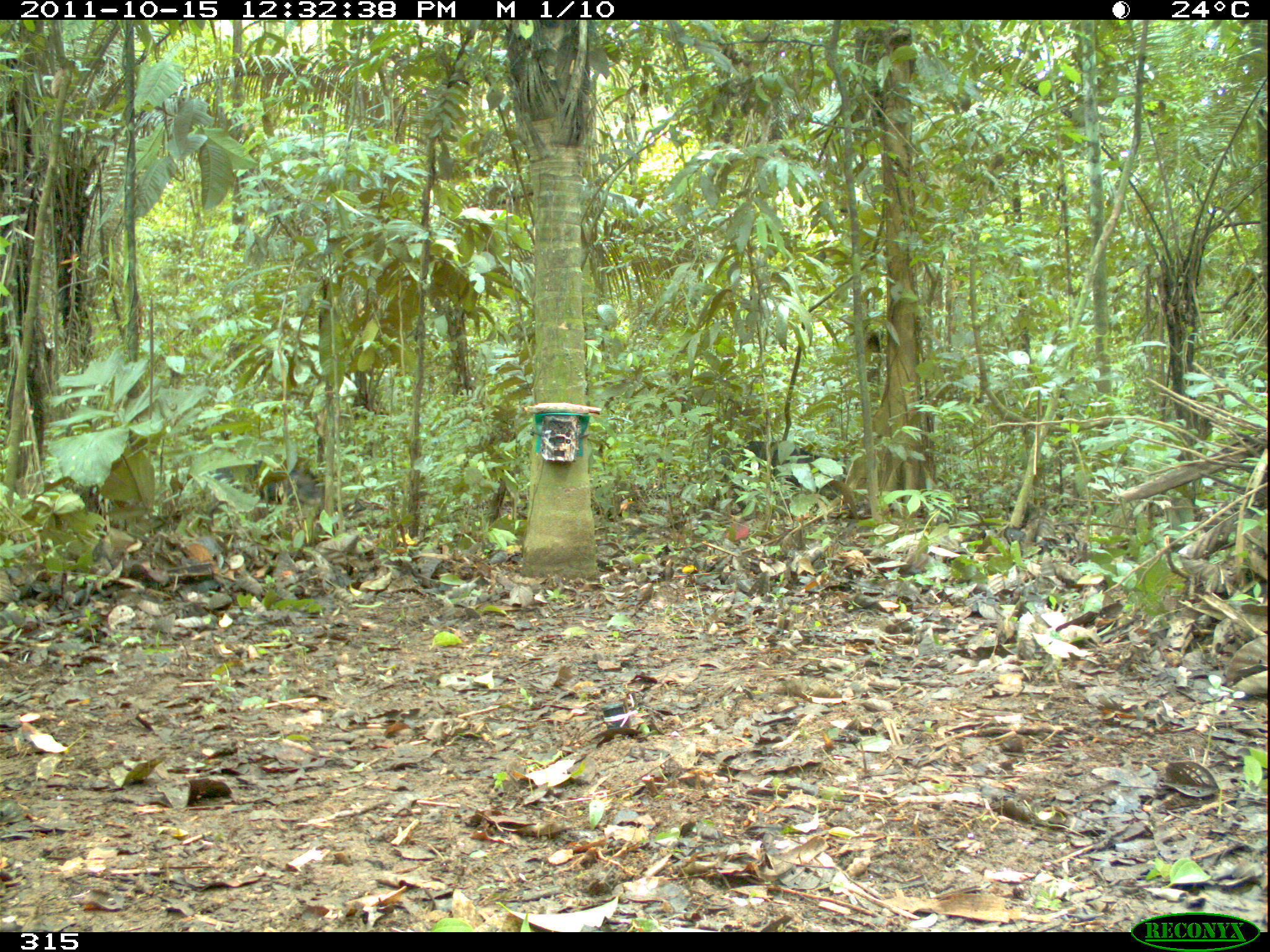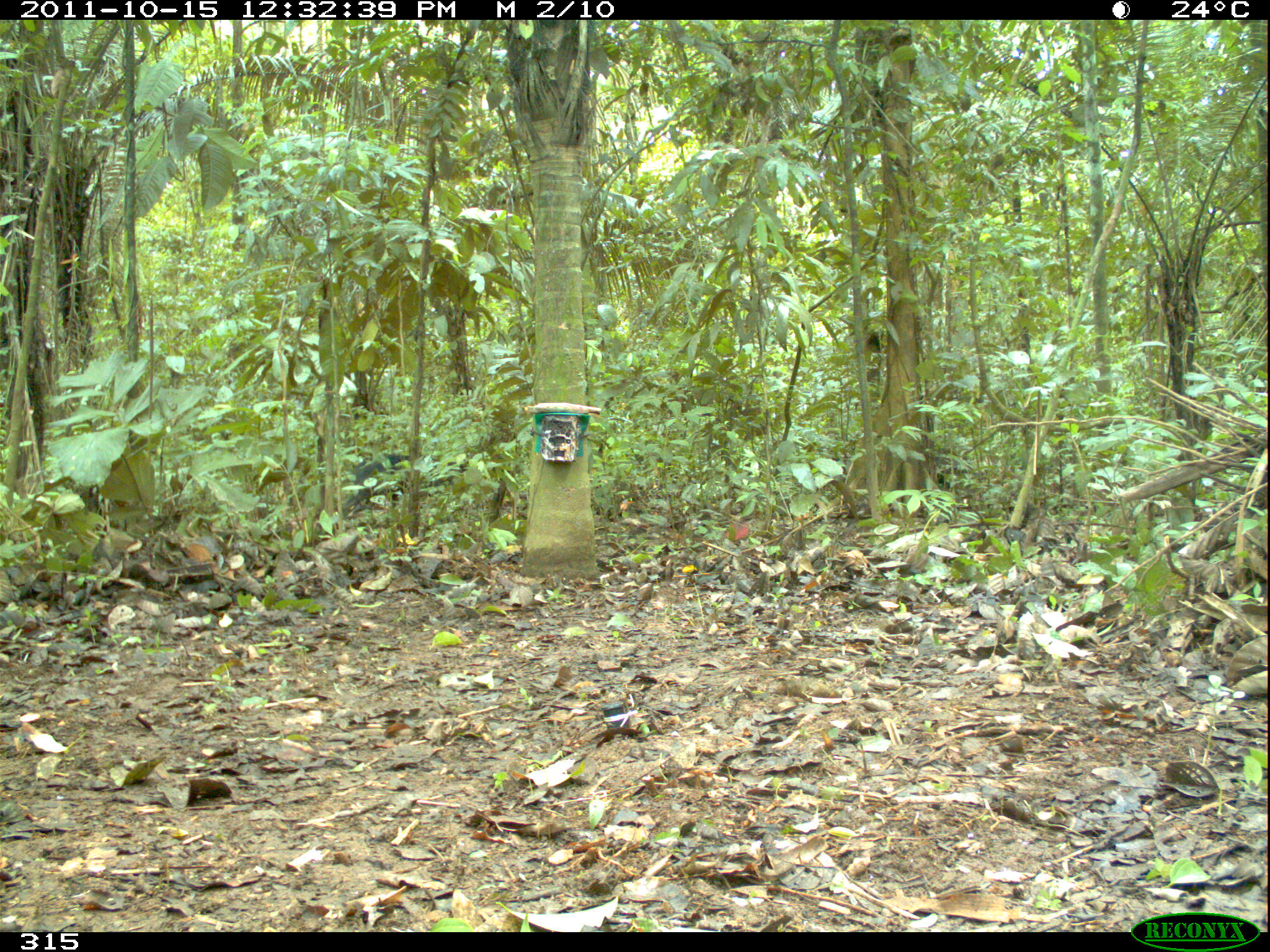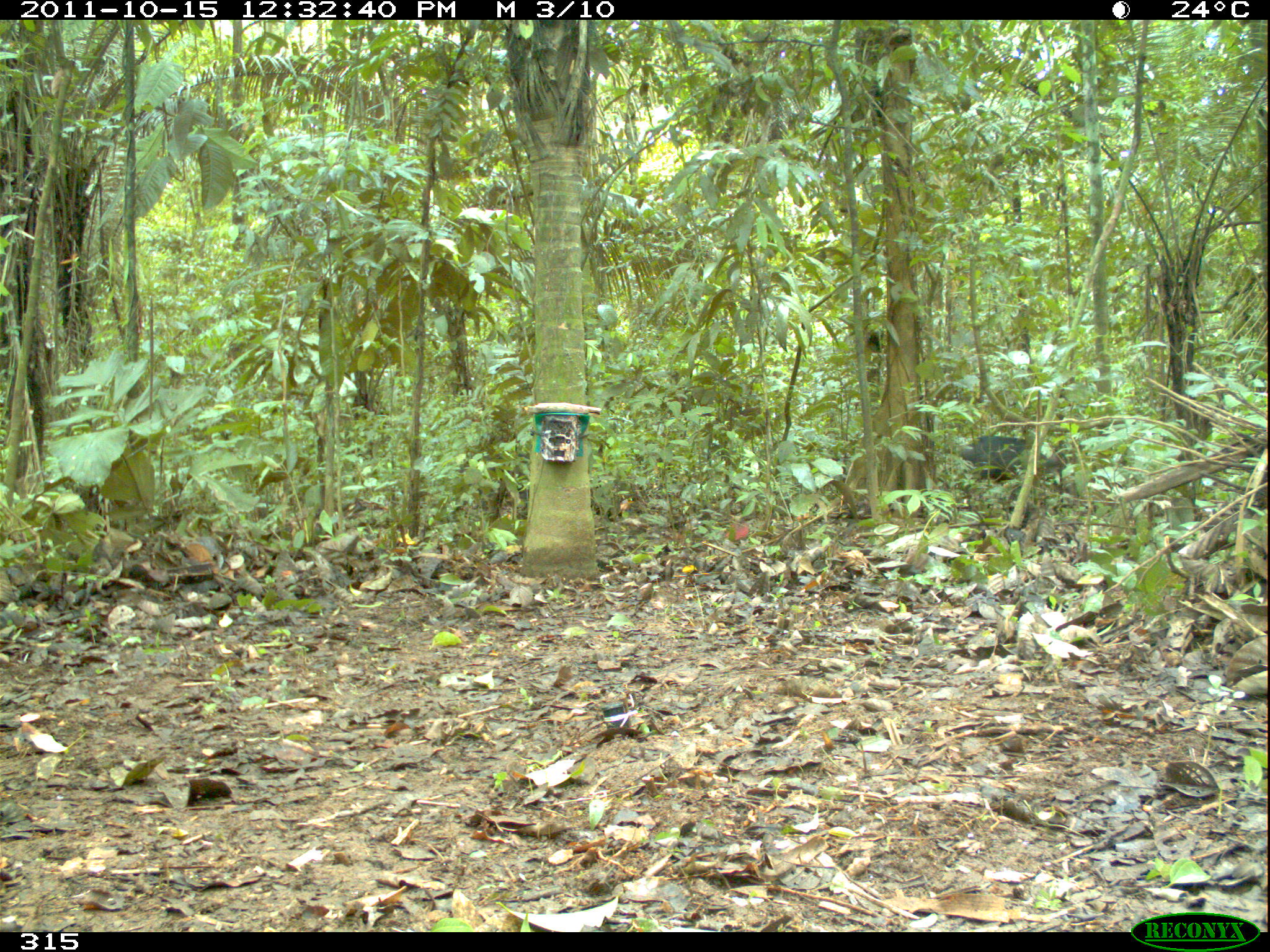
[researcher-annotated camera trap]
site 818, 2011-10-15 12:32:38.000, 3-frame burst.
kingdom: Animalia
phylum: Chordata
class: Mammalia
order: Artiodactyla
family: Tayassuidae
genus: Tayassu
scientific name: Tayassu pecari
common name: white-lipped peccary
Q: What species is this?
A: Tayassu pecari (white-lipped peccary).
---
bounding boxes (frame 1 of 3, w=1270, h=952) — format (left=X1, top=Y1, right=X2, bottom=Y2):
tayassu pecari: (left=709, top=440, right=858, bottom=519); (left=250, top=459, right=322, bottom=508)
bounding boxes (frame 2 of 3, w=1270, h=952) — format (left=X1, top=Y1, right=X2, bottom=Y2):
tayassu pecari: (left=340, top=455, right=469, bottom=517)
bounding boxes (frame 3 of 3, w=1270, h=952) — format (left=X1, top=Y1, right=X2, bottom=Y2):
tayassu pecari: (left=952, top=434, right=1068, bottom=485)